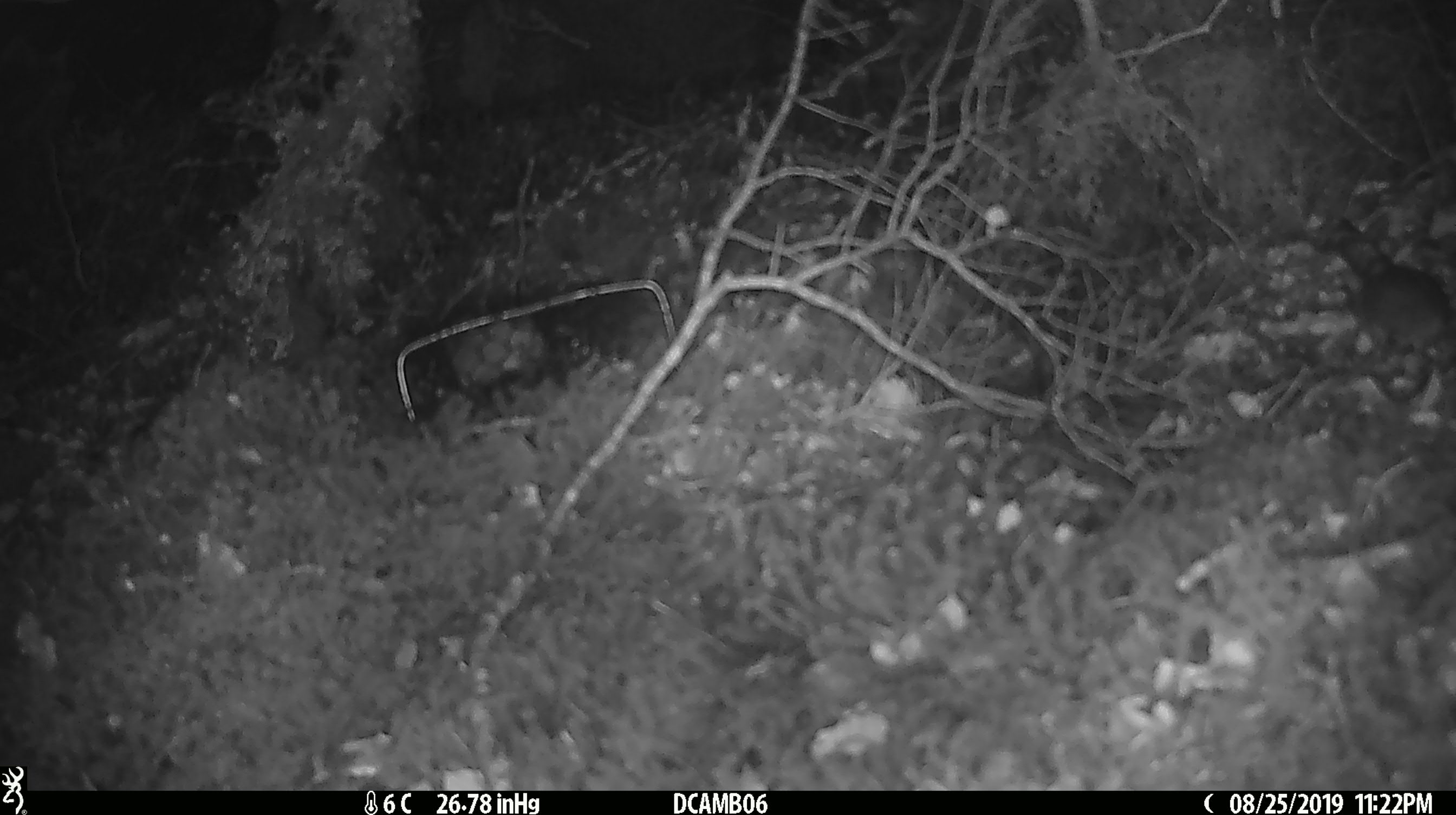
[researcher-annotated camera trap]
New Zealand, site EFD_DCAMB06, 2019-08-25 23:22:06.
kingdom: Animalia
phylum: Chordata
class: Mammalia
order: Rodentia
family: Muridae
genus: Mus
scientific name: Mus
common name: mouse